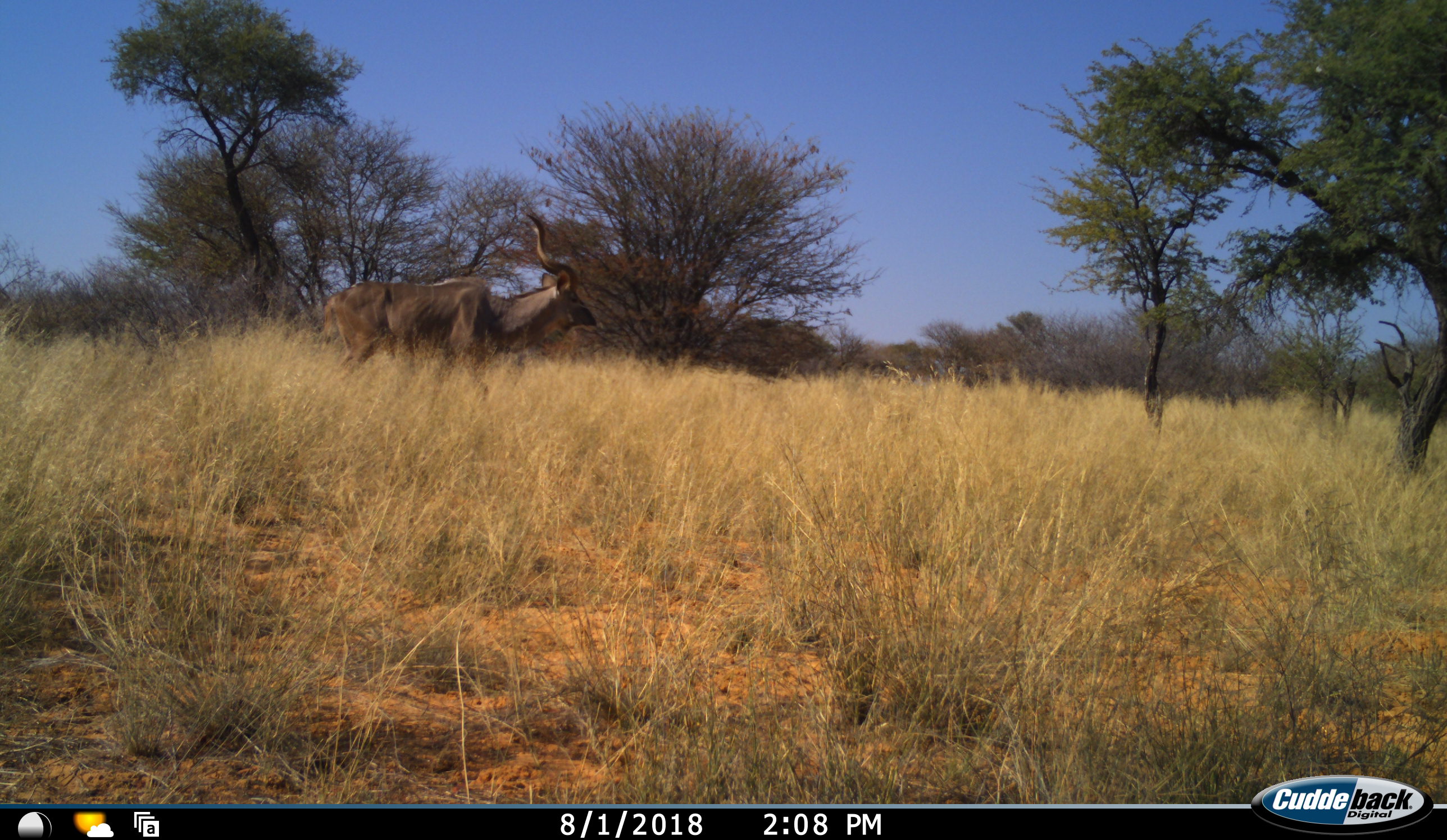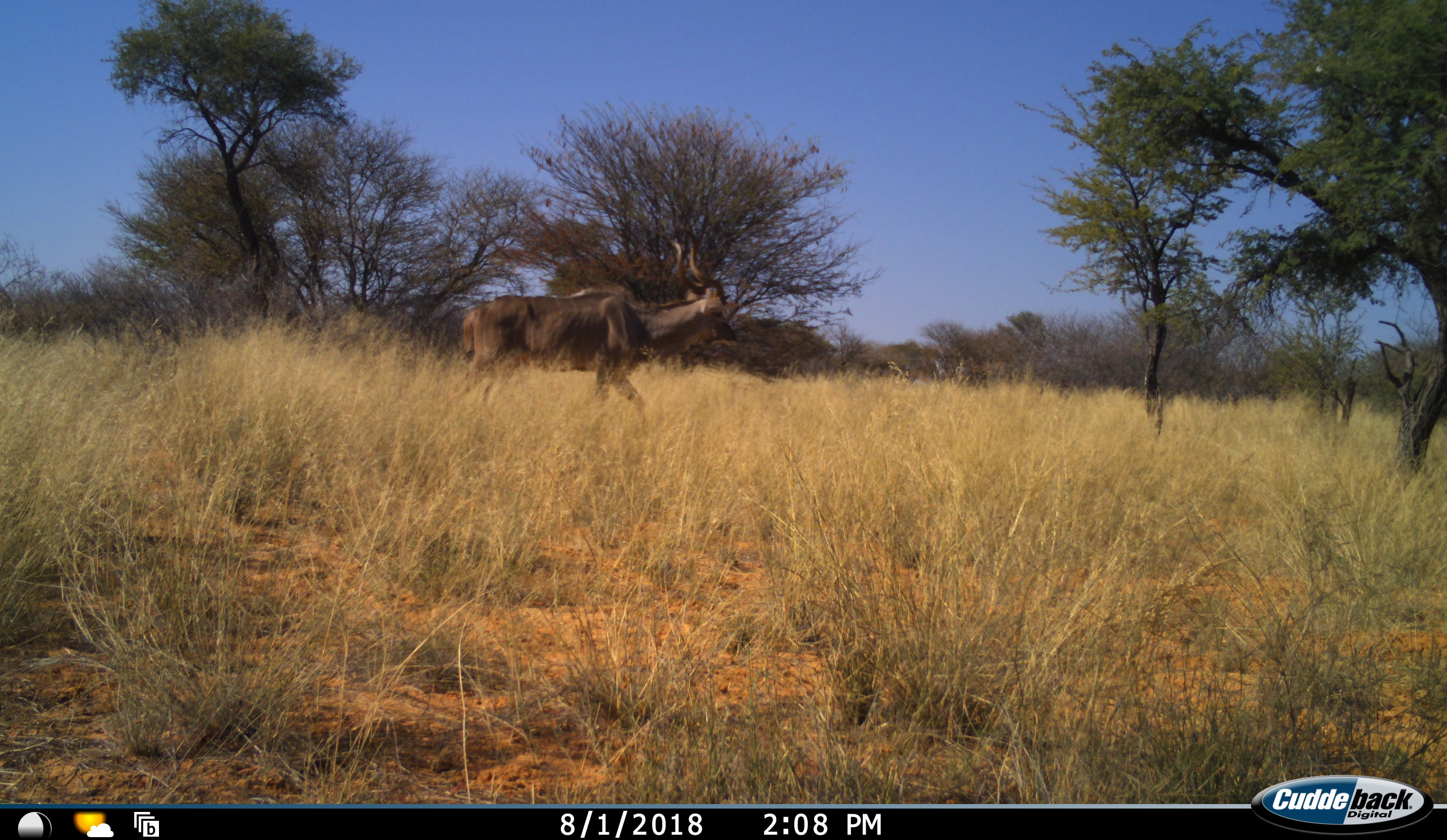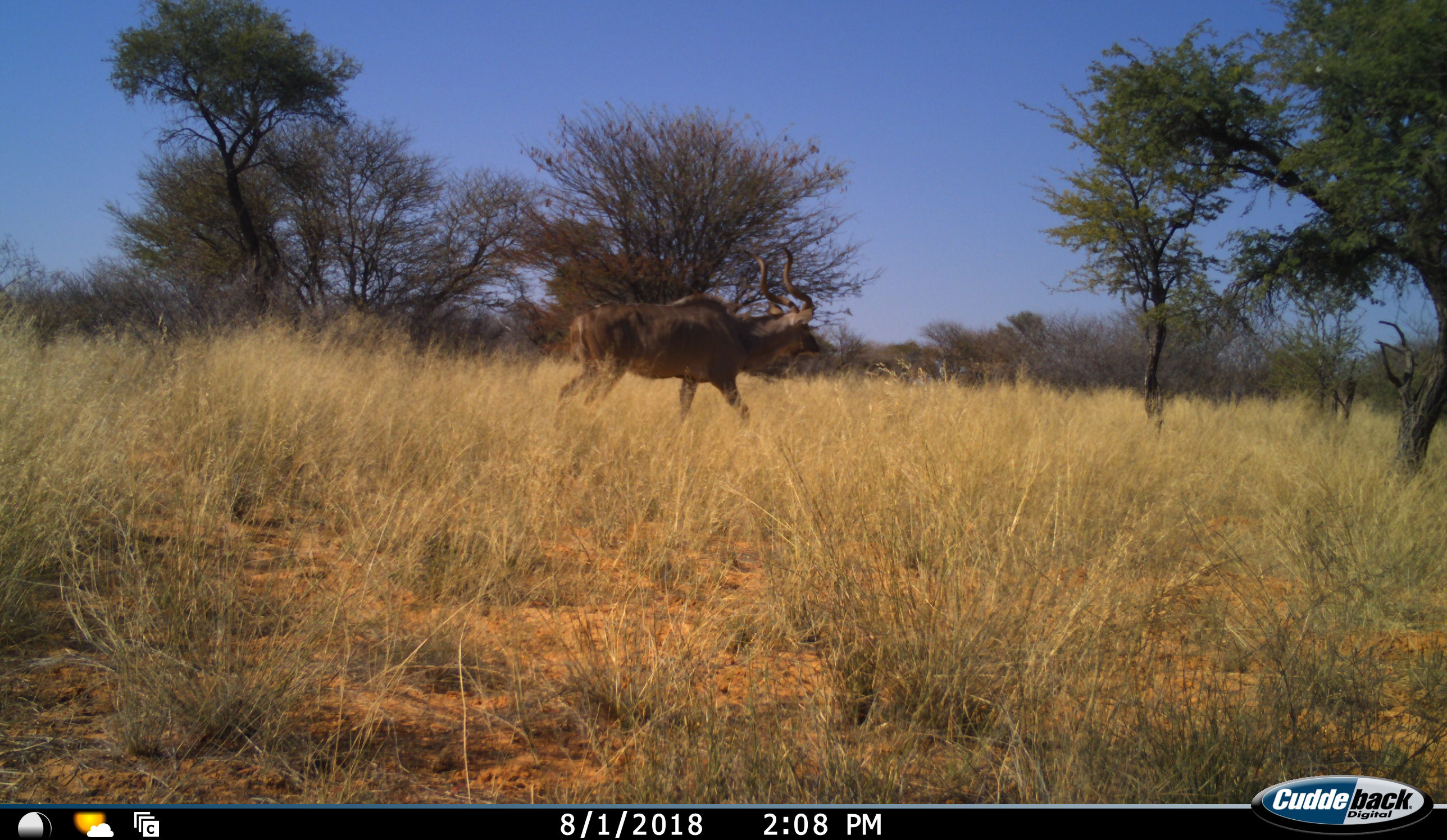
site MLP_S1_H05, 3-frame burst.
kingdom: Animalia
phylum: Chordata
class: Mammalia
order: Artiodactyla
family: Bovidae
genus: Tragelaphus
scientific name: Tragelaphus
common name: kudu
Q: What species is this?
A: Kudu (Tragelaphus).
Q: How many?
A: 1.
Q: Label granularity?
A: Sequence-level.